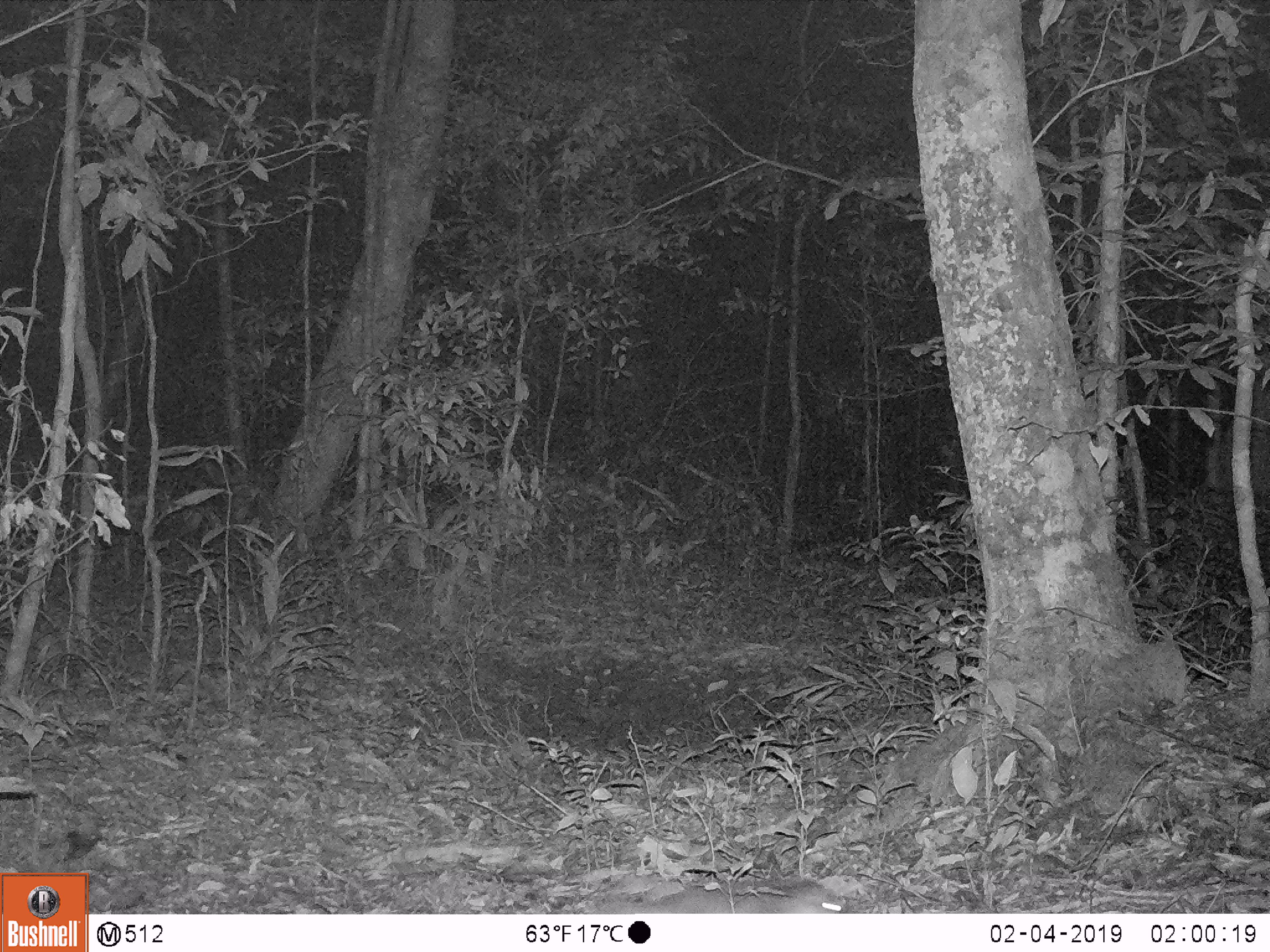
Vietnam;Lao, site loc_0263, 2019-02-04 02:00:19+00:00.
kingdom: Animalia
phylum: Chordata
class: Mammalia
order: Carnivora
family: Mustelidae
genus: Melogale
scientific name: Melogale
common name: ferret badger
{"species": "ferret badger (Melogale)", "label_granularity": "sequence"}